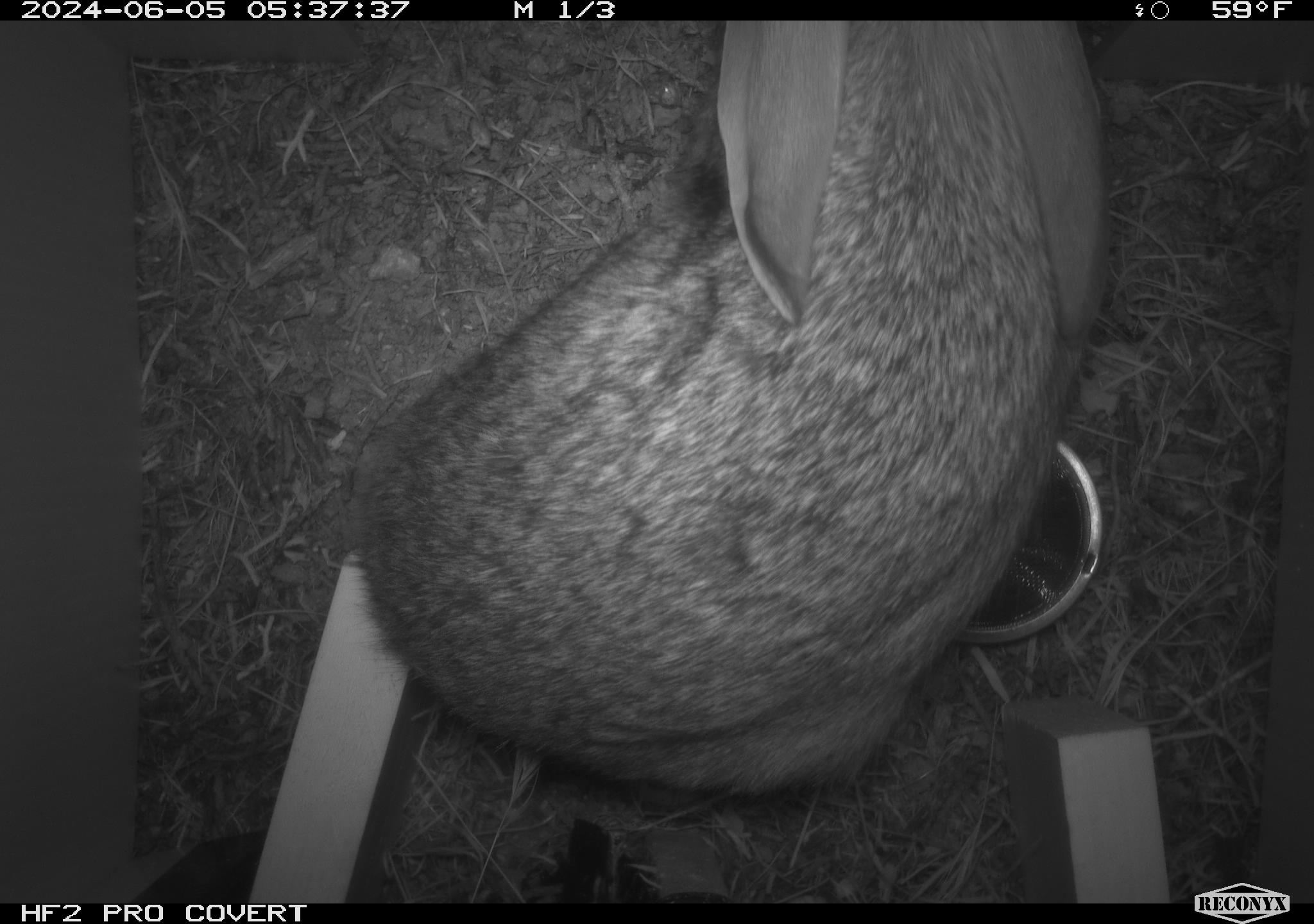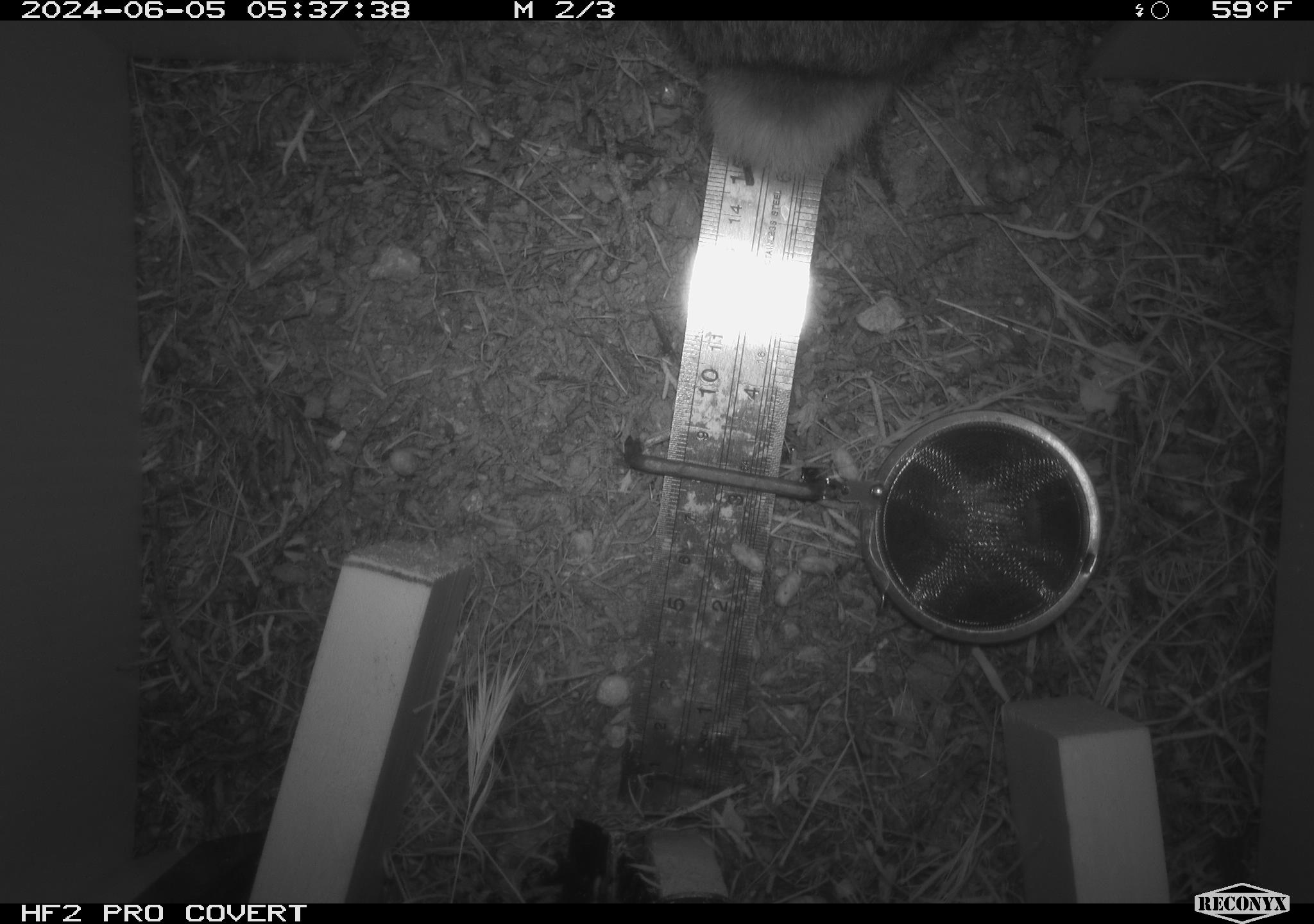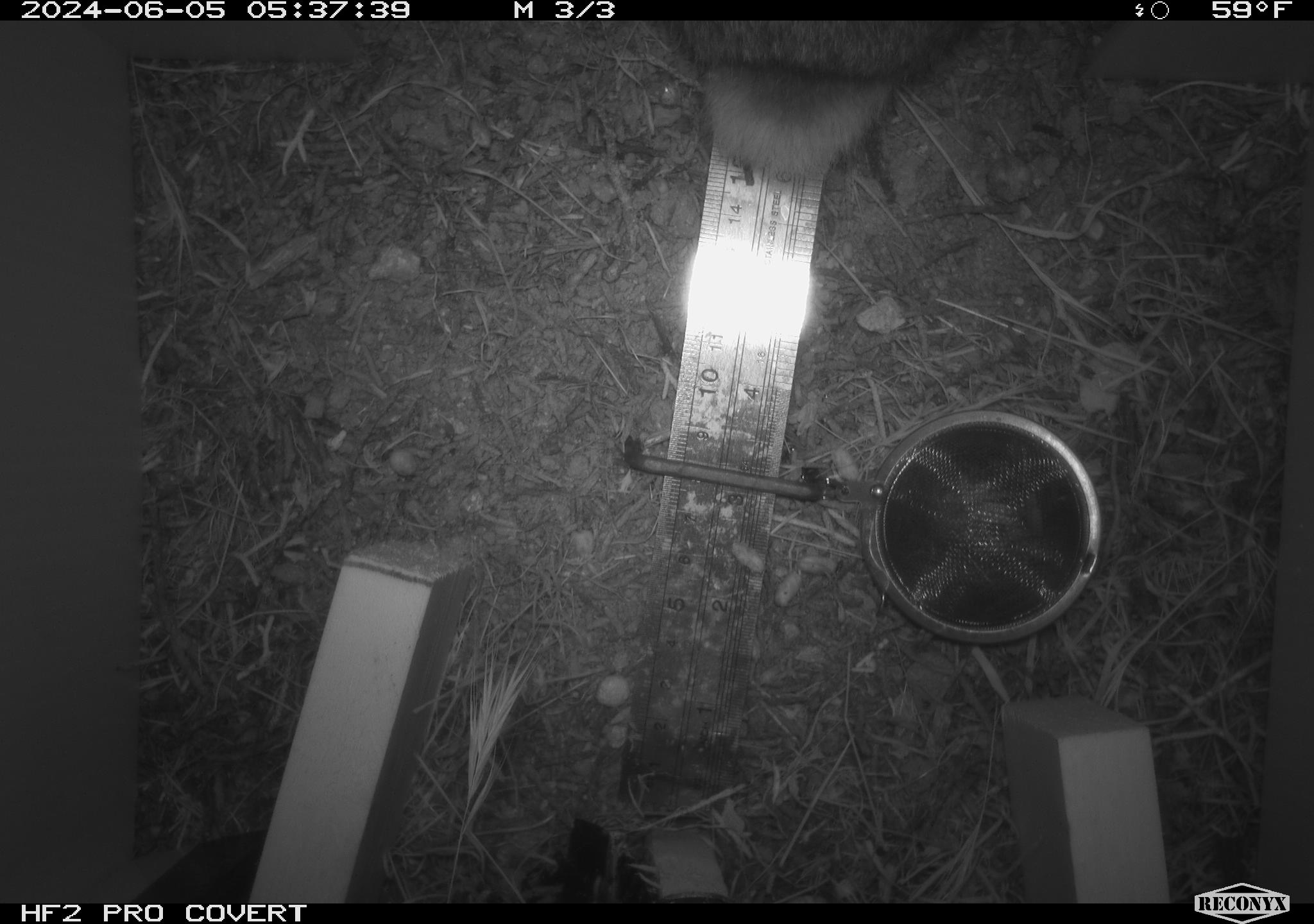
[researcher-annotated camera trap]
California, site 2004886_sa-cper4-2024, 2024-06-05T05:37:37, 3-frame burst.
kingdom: Animalia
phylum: Chordata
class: Mammalia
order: Lagomorpha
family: Leporidae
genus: Lepus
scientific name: Lepus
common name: hares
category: lepus species